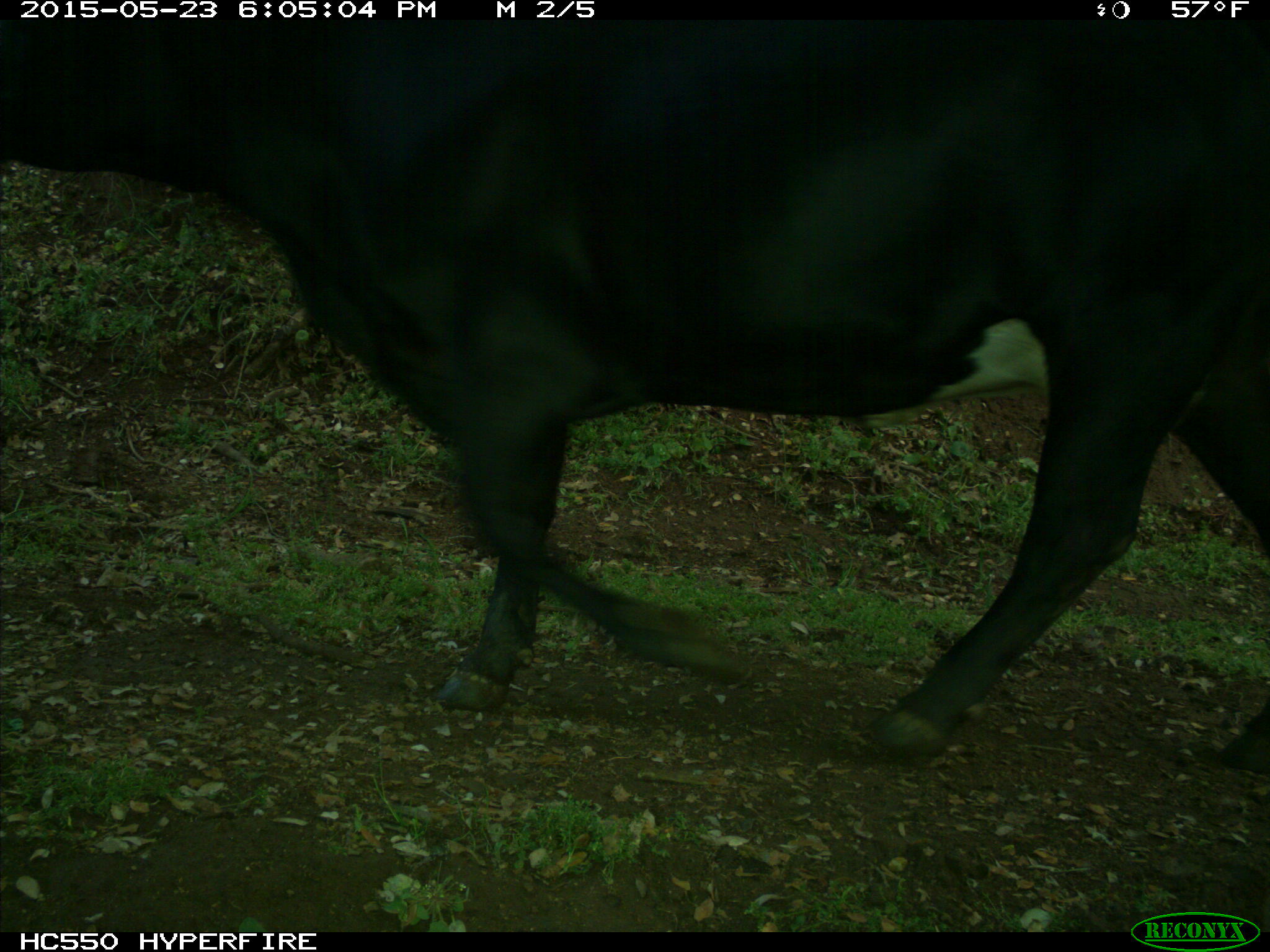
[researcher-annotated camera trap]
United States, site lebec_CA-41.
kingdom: Animalia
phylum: Chordata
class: Mammalia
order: Artiodactyla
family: Bovidae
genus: Bos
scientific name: Bos taurus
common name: domestic cow